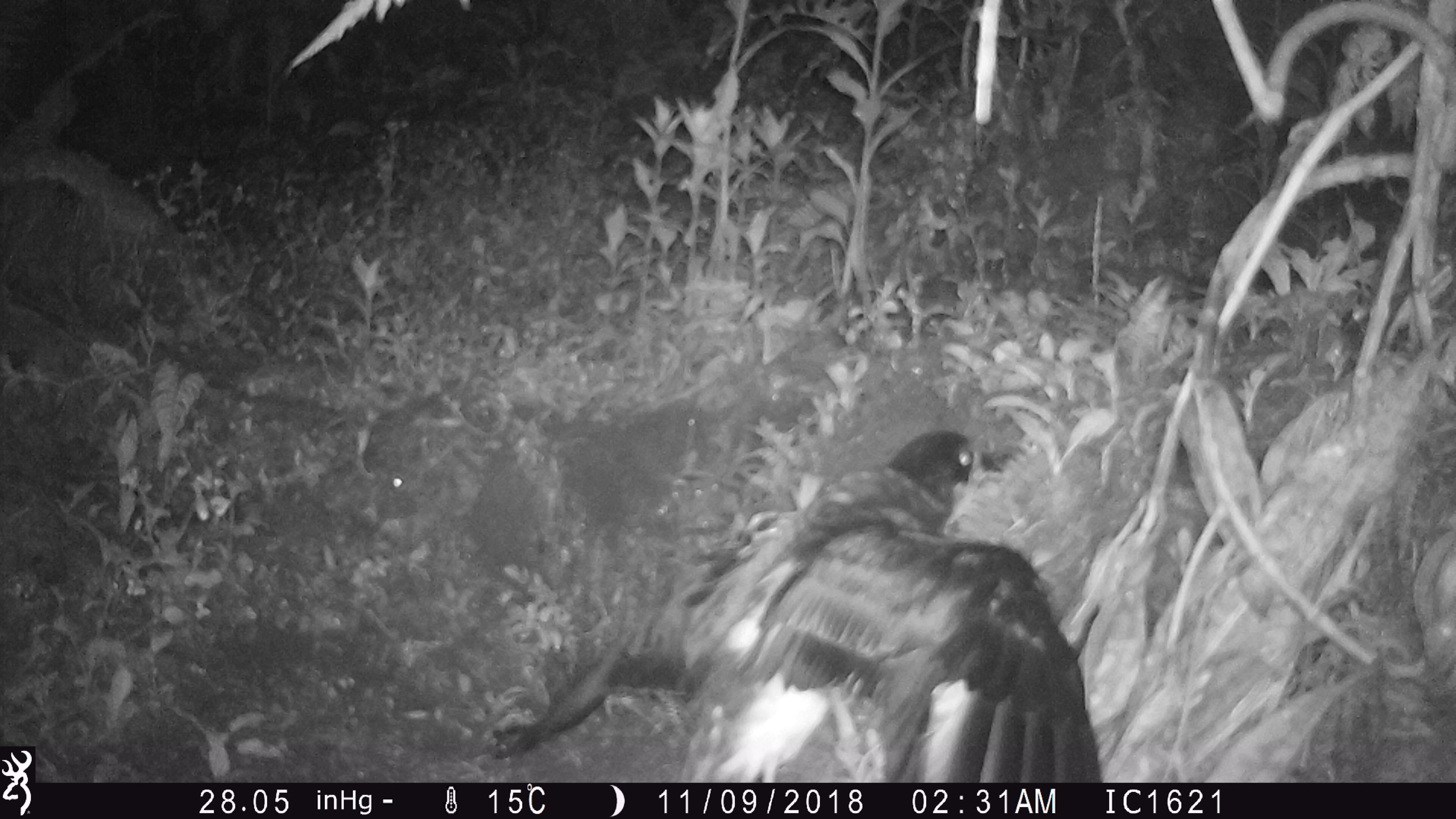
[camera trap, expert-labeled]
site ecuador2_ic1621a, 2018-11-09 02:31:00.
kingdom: Animalia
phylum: Chordata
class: Aves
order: Procellariiformes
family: Procellariidae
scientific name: Procellariidae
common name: petrel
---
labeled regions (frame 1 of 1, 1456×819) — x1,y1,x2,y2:
petrel: 488,416,1114,780